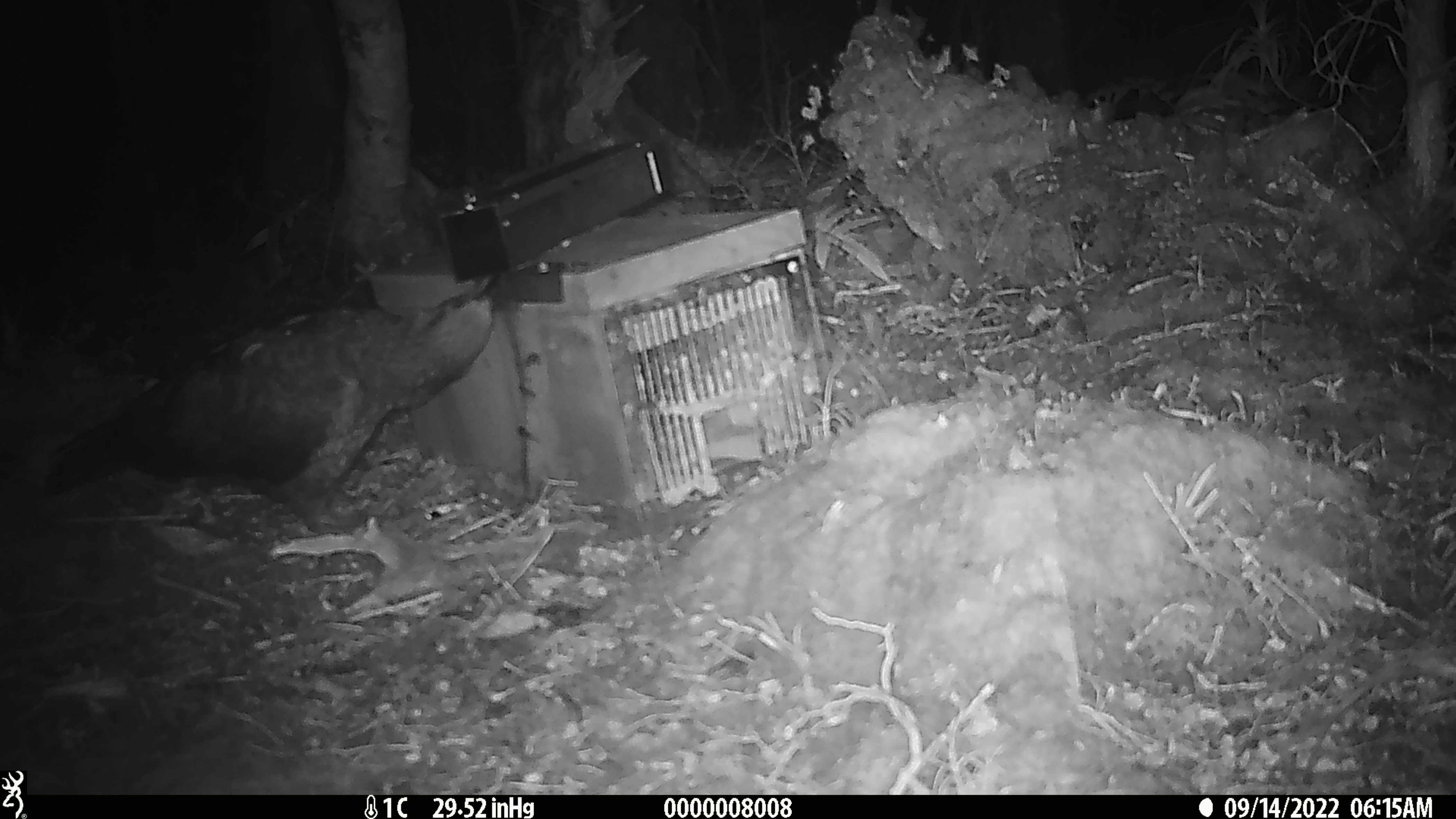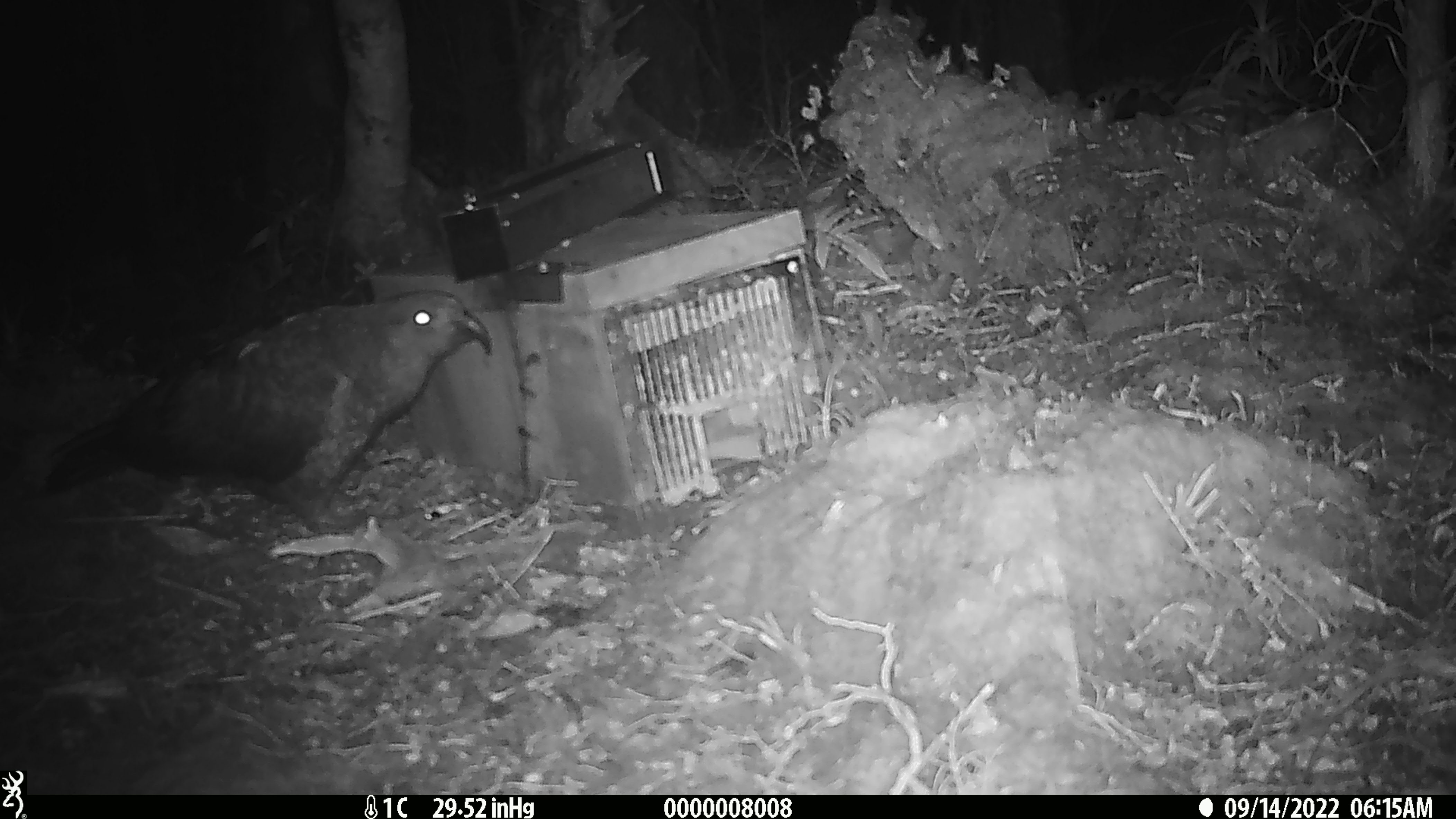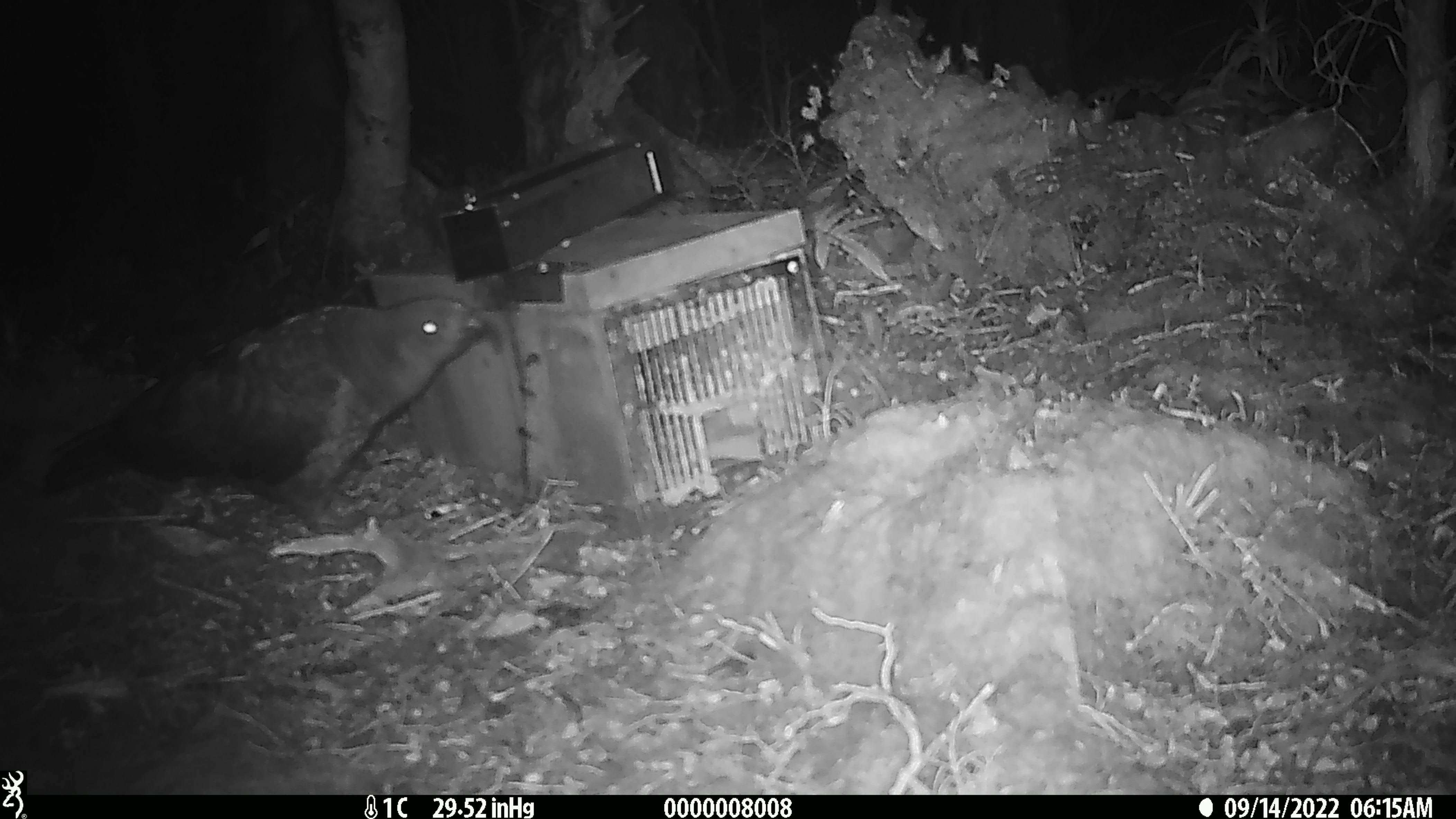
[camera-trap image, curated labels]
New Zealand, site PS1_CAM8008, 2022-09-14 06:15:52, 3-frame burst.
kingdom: Animalia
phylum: Chordata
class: Aves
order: Psittaciformes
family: Strigopidae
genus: Nestor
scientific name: Nestor notabilis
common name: kea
Kea (Nestor notabilis).